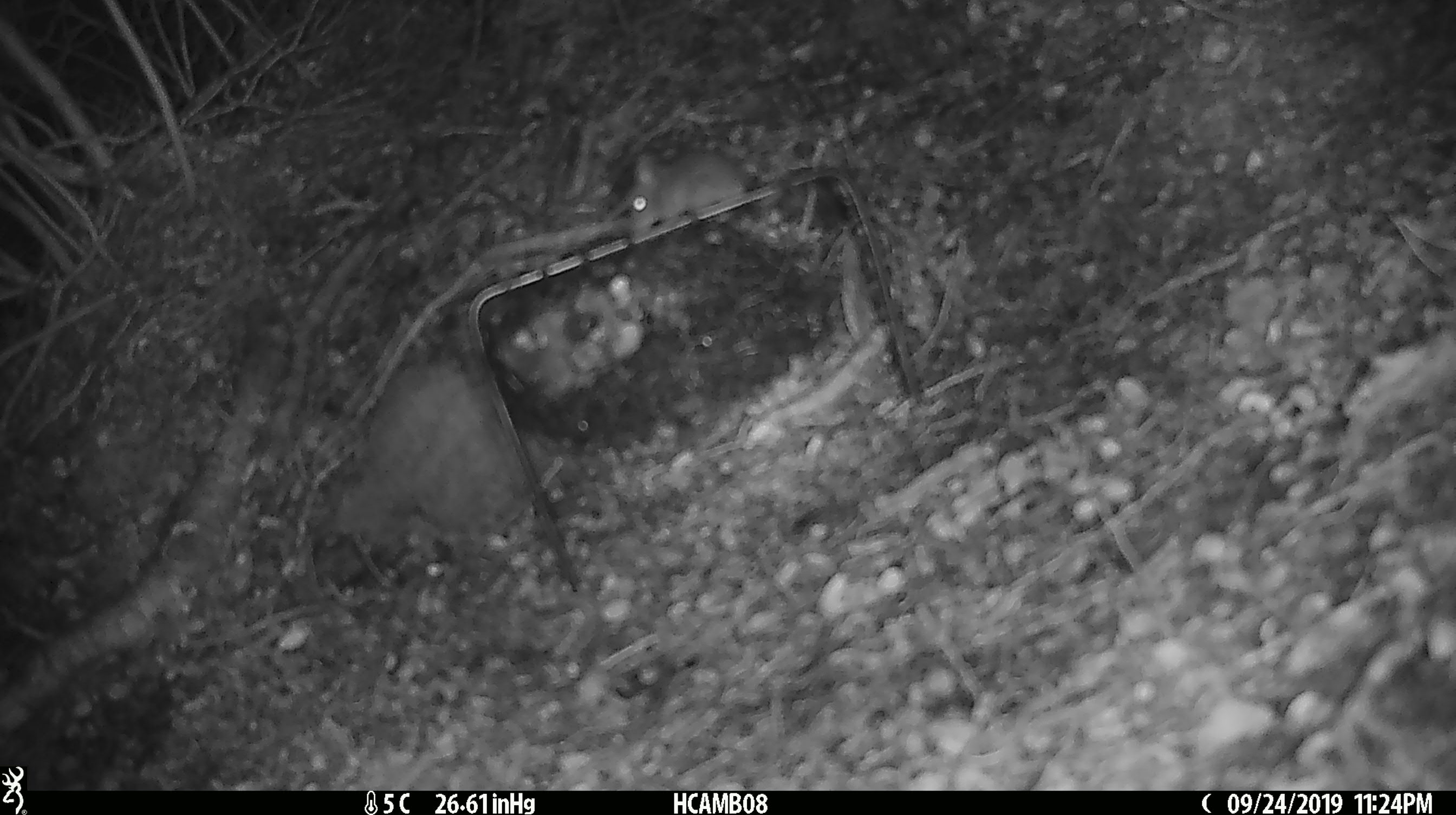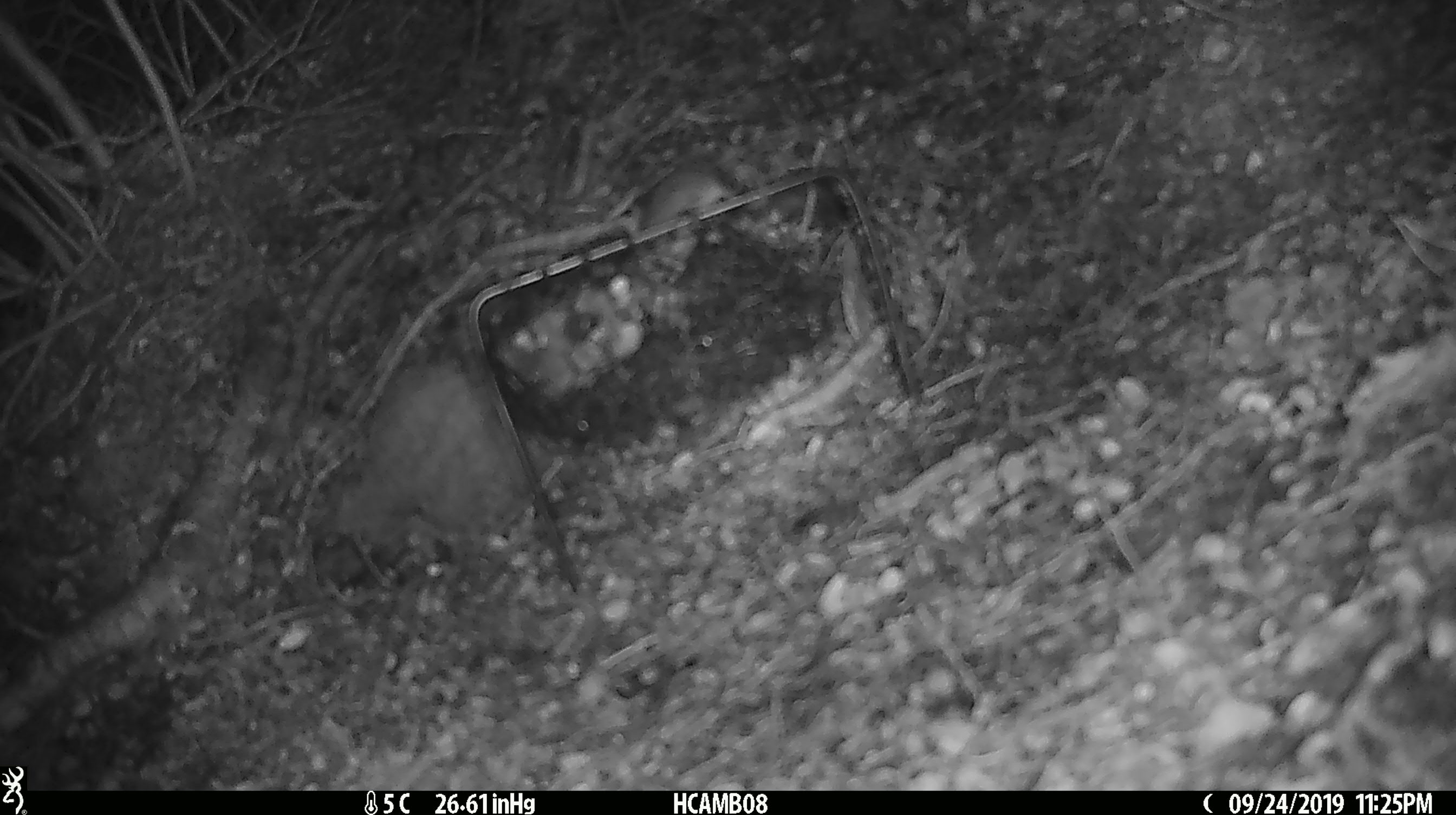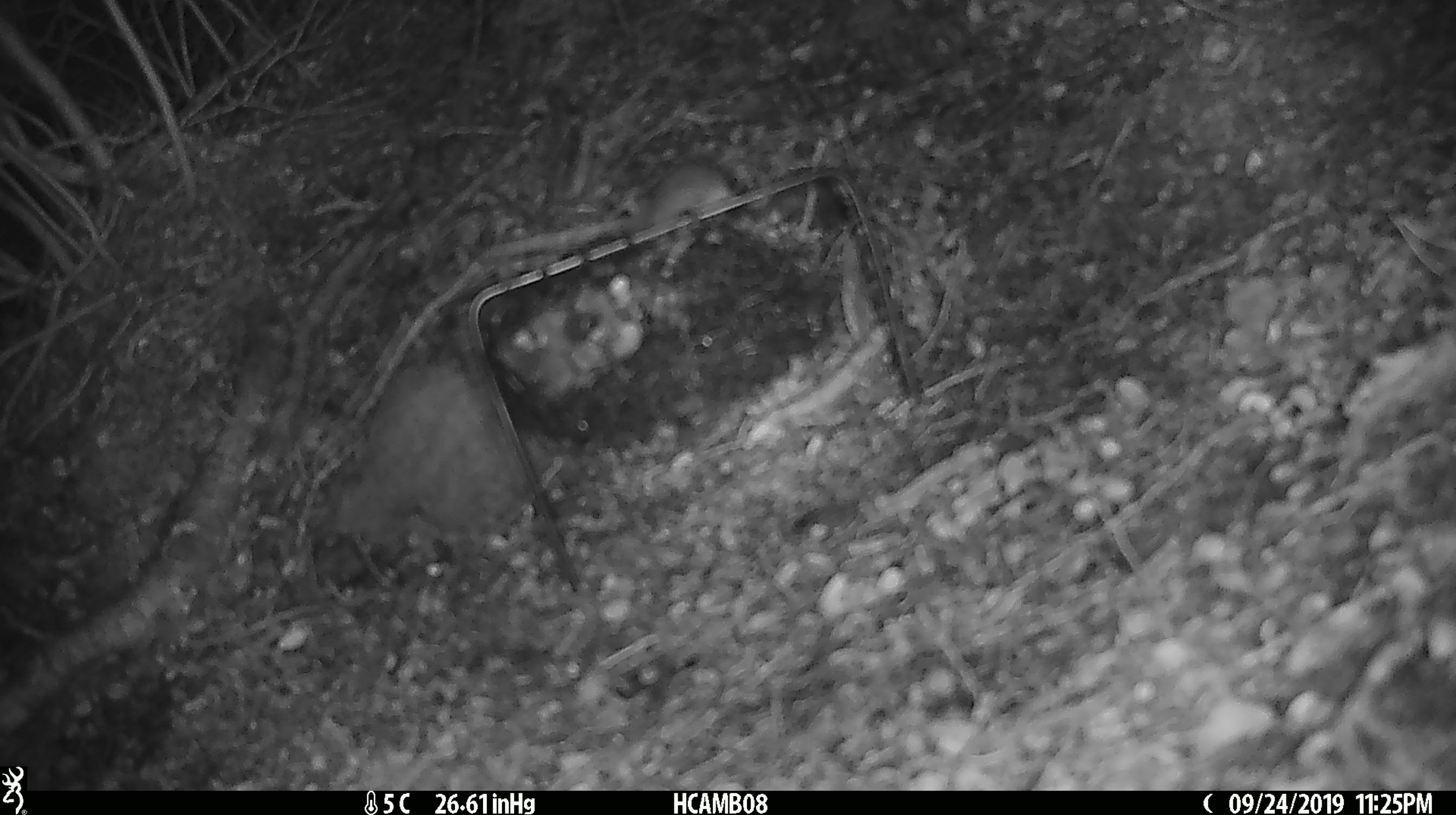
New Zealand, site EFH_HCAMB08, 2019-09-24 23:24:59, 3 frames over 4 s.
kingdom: Animalia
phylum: Chordata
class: Mammalia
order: Rodentia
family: Muridae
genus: Mus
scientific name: Mus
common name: mouse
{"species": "mouse (Mus)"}